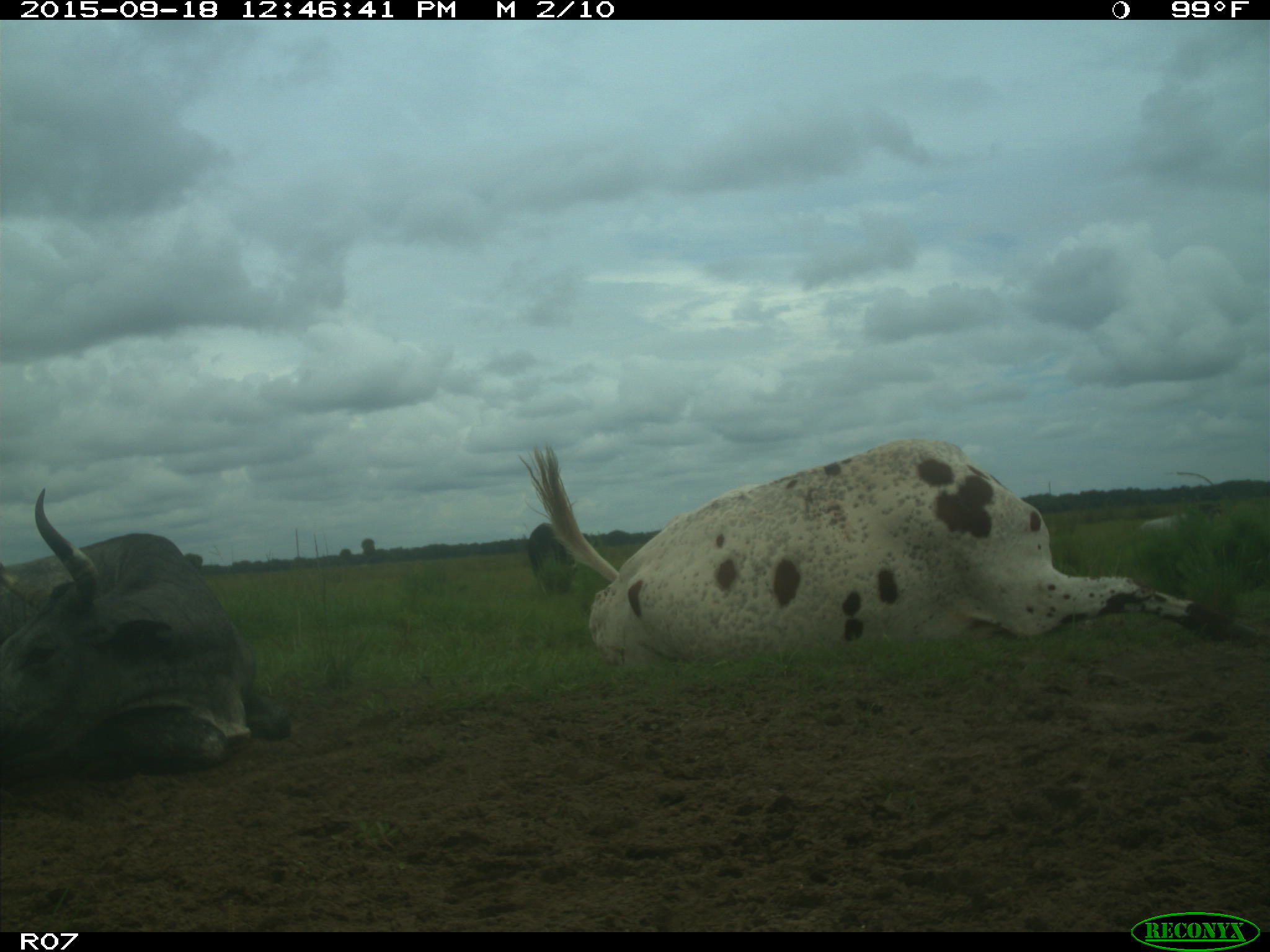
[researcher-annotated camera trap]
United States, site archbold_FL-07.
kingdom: Animalia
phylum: Chordata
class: Mammalia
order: Artiodactyla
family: Bovidae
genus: Bos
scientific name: Bos taurus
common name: domestic cow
Bos taurus (domestic cow).